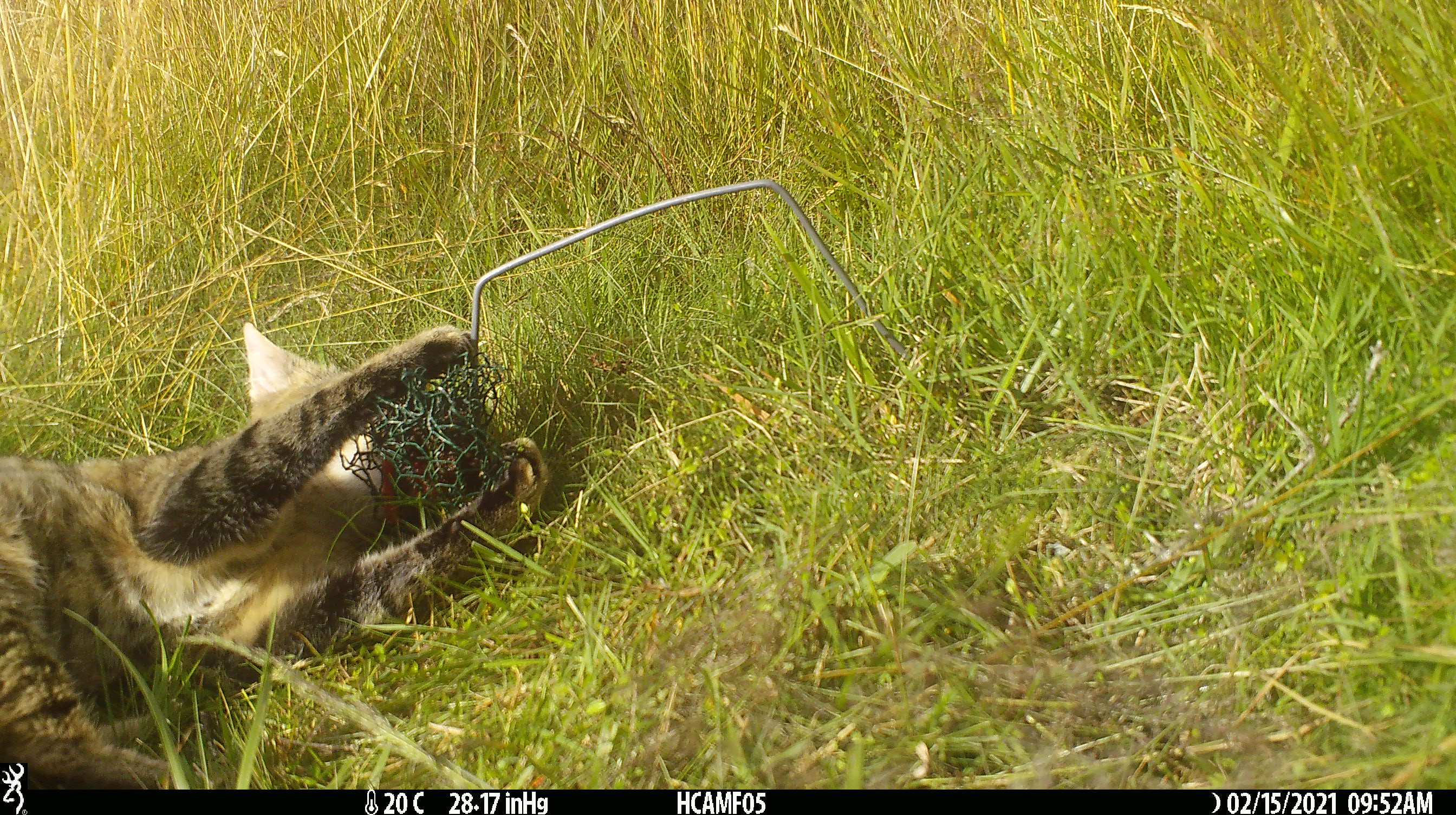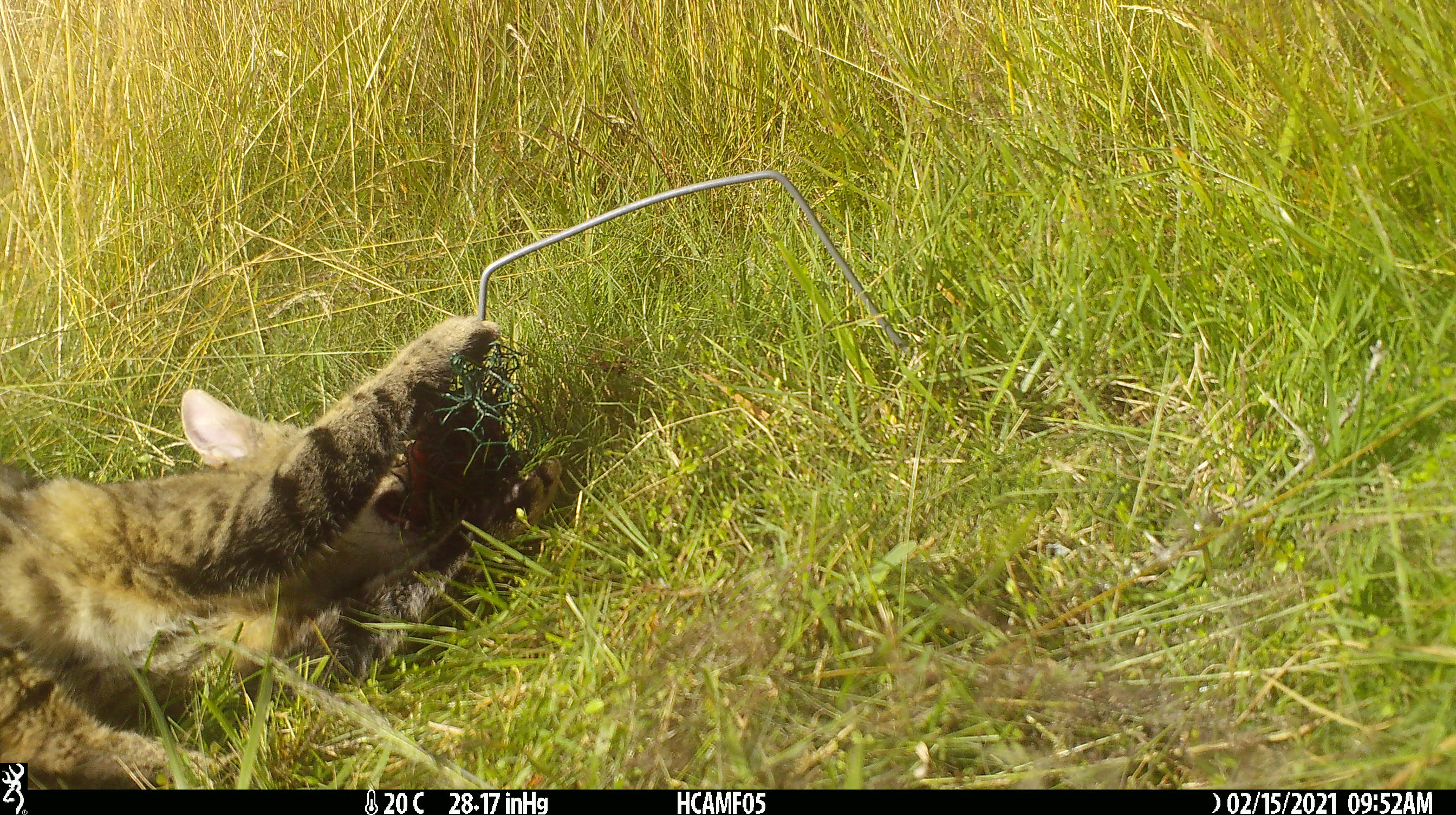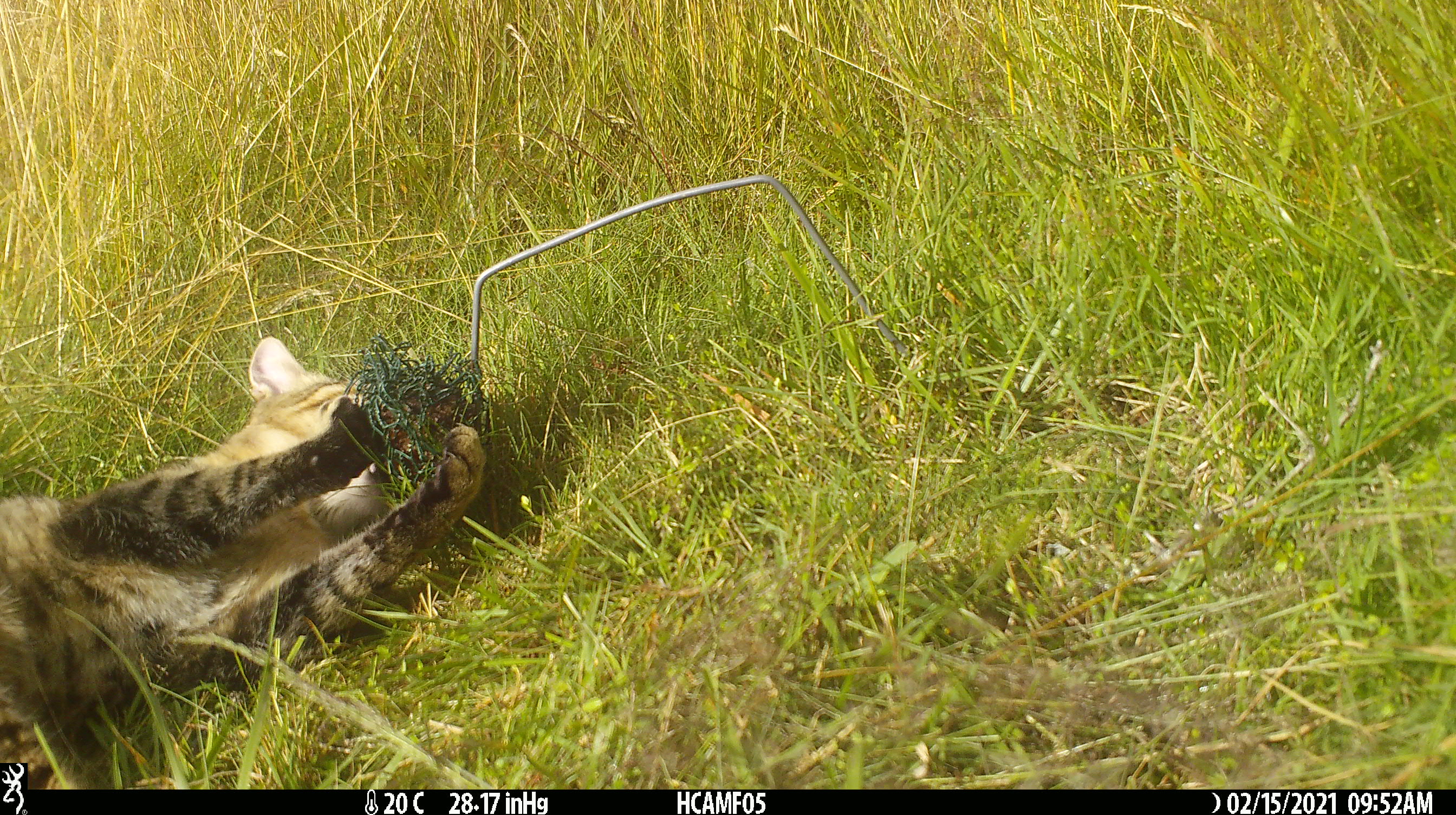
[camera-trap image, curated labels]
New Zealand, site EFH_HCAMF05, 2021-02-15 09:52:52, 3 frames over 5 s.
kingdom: Animalia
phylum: Chordata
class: Mammalia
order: Carnivora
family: Felidae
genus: Felis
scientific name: Felis catus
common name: domestic cat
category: cat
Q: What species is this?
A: Cat (domestic cat) (Felis catus).